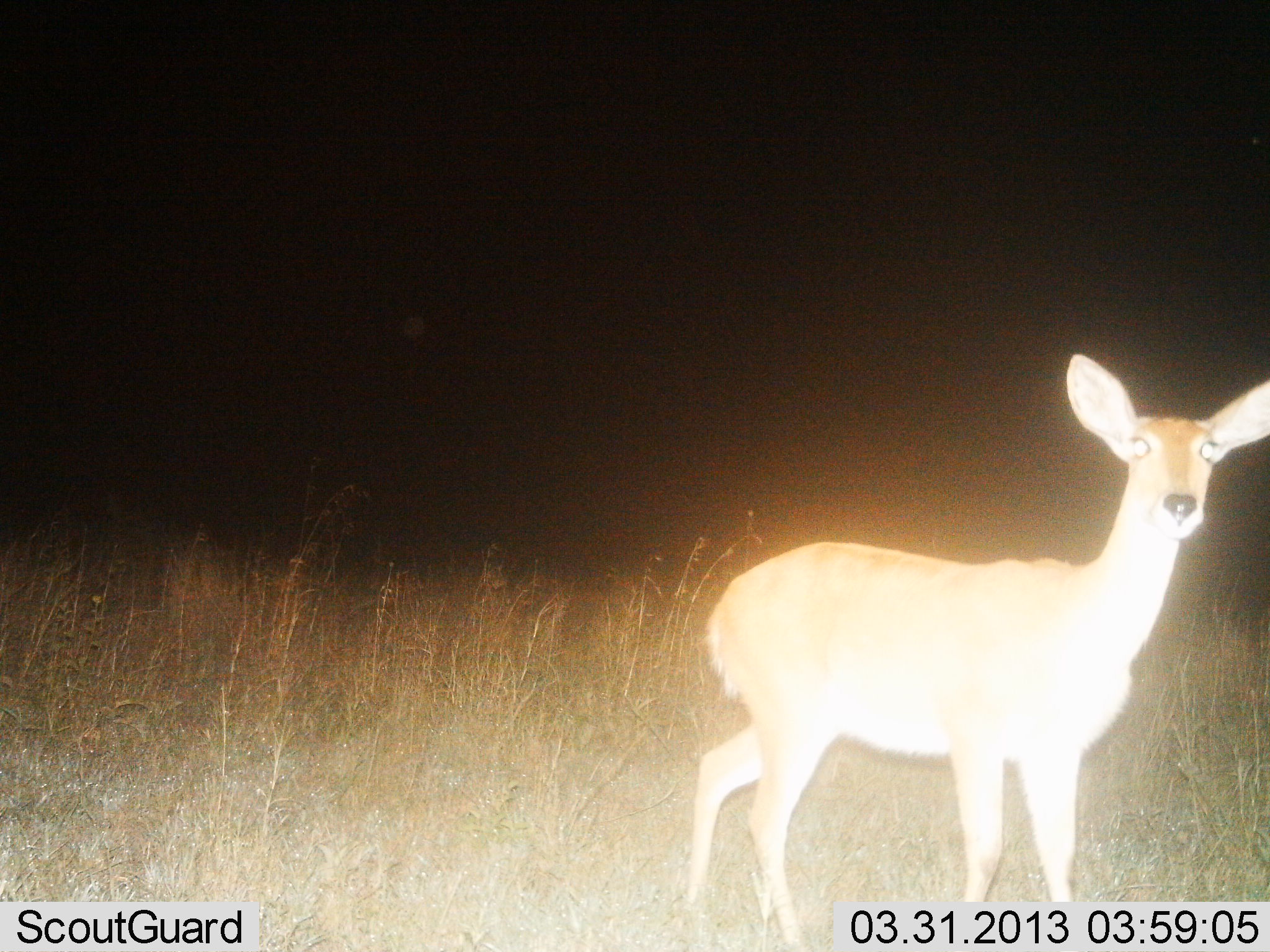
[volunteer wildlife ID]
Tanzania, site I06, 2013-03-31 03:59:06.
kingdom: Animalia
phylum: Chordata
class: Mammalia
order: Artiodactyla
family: Bovidae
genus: Redunca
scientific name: Redunca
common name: reedbuck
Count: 1.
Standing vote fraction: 100%.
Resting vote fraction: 0%.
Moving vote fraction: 0%.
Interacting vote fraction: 0%.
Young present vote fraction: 0%.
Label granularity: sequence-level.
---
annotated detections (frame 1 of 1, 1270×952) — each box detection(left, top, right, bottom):
animal: detection(686, 354, 1270, 952)